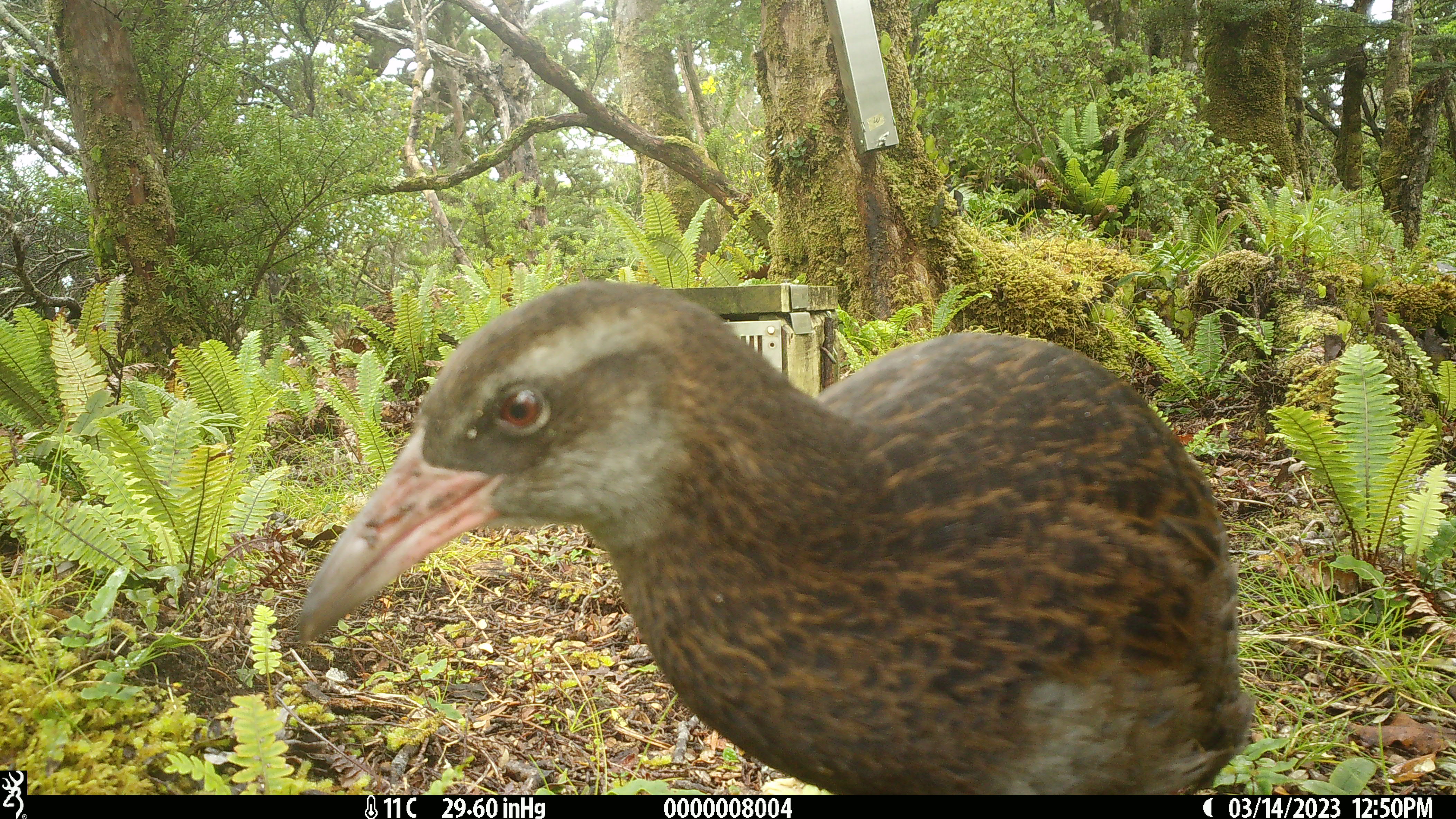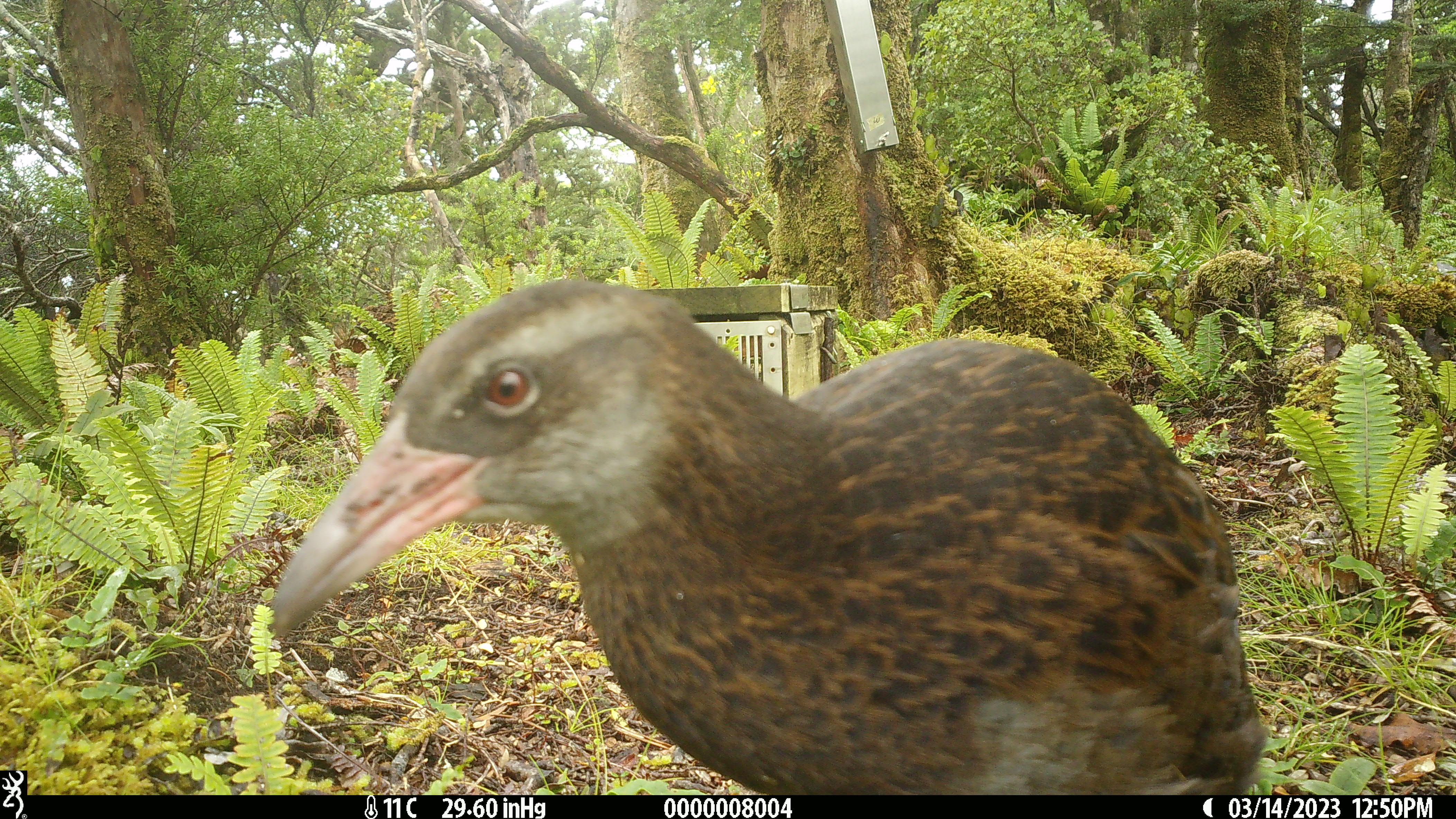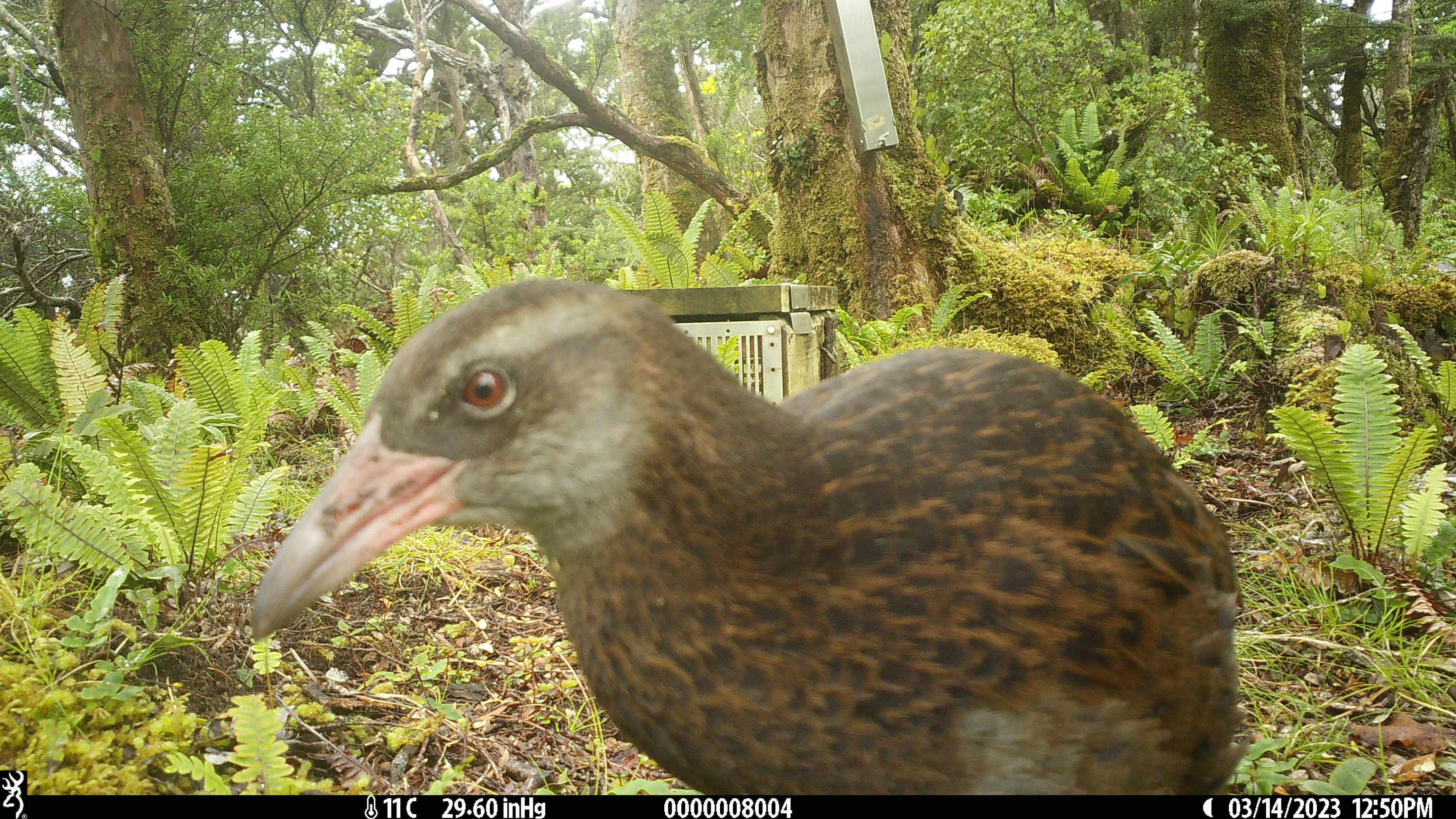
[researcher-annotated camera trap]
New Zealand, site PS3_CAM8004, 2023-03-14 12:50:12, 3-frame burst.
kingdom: Animalia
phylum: Chordata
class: Aves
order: Gruiformes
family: Rallidae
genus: Gallirallus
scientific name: Gallirallus australis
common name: weka